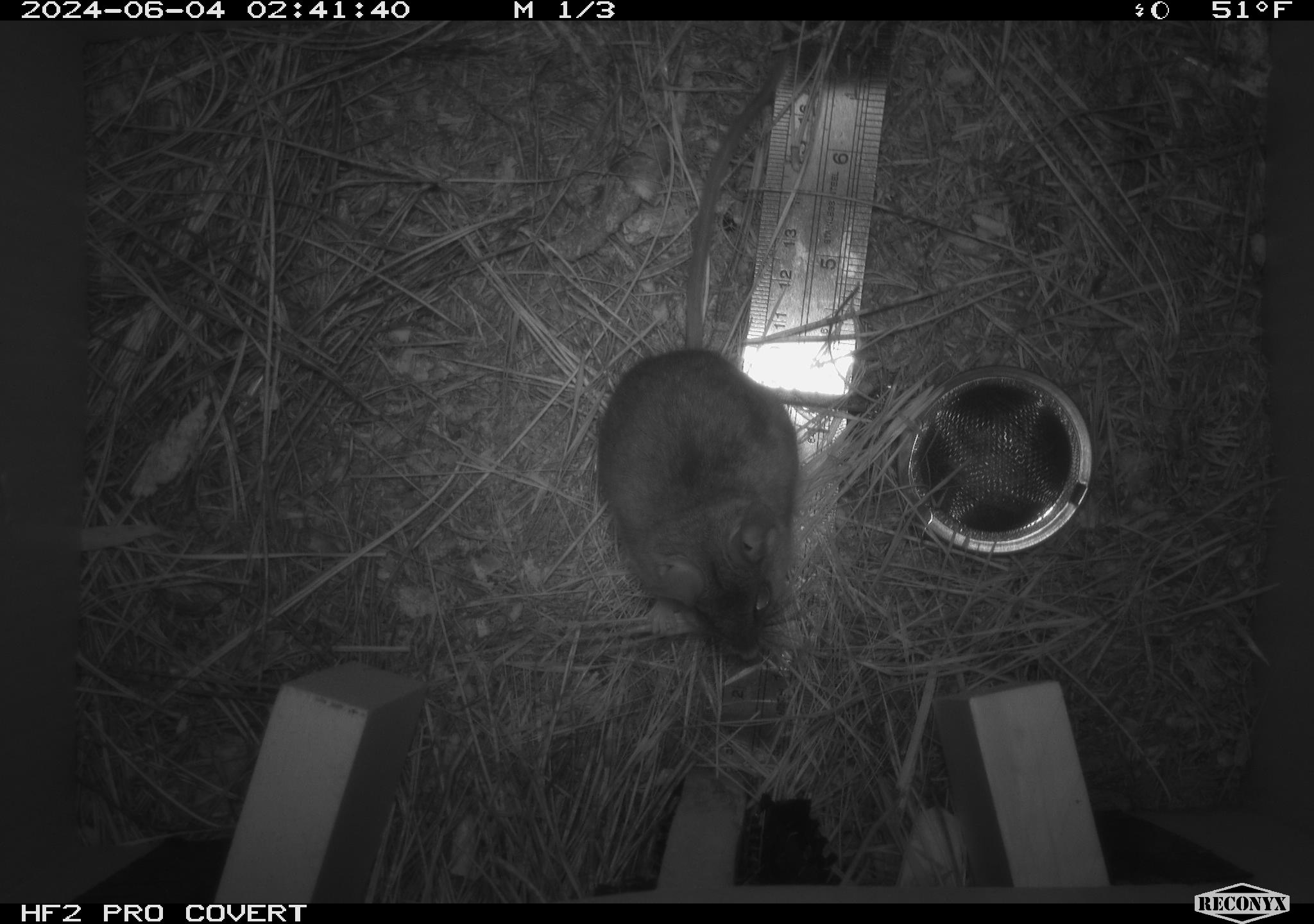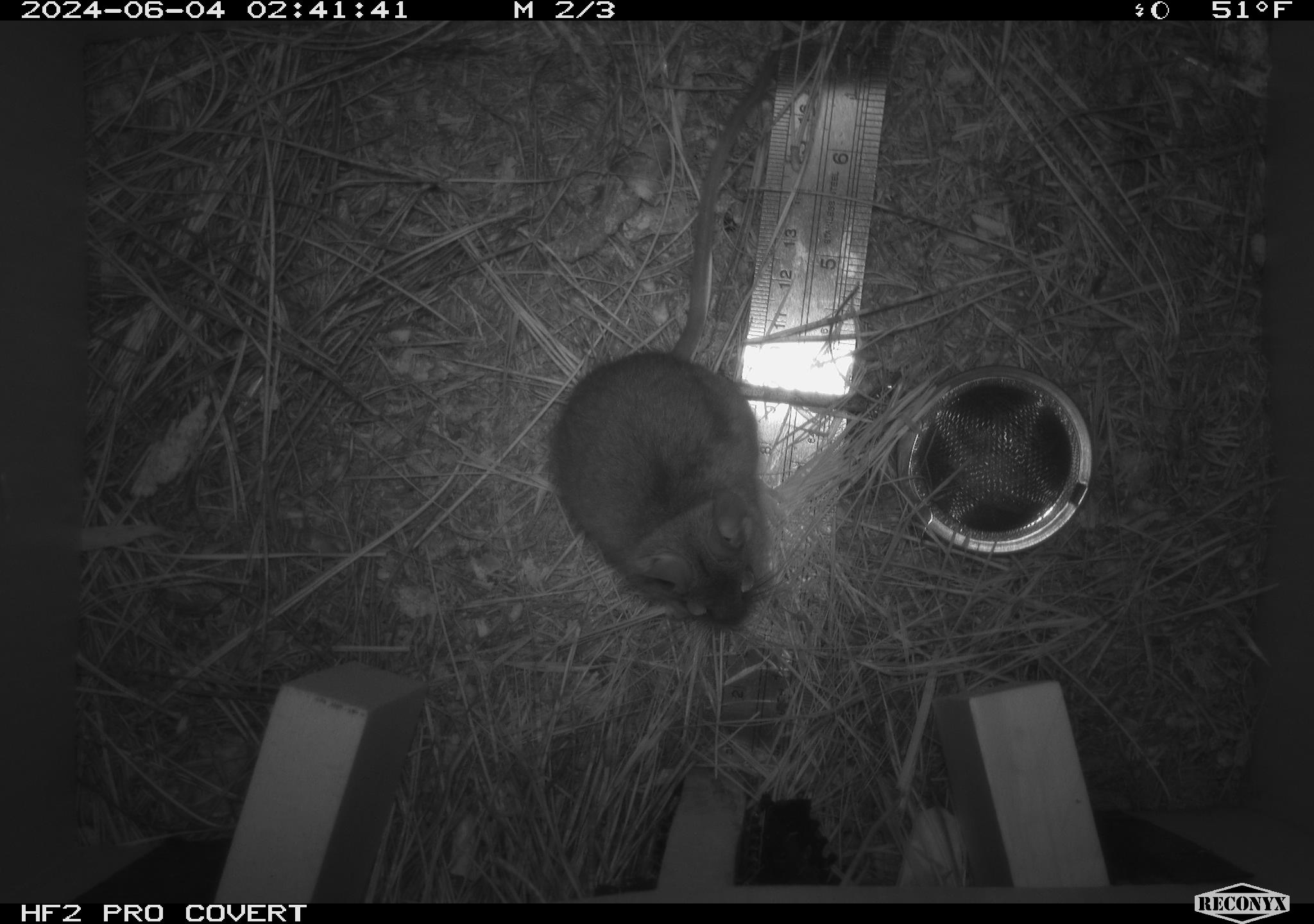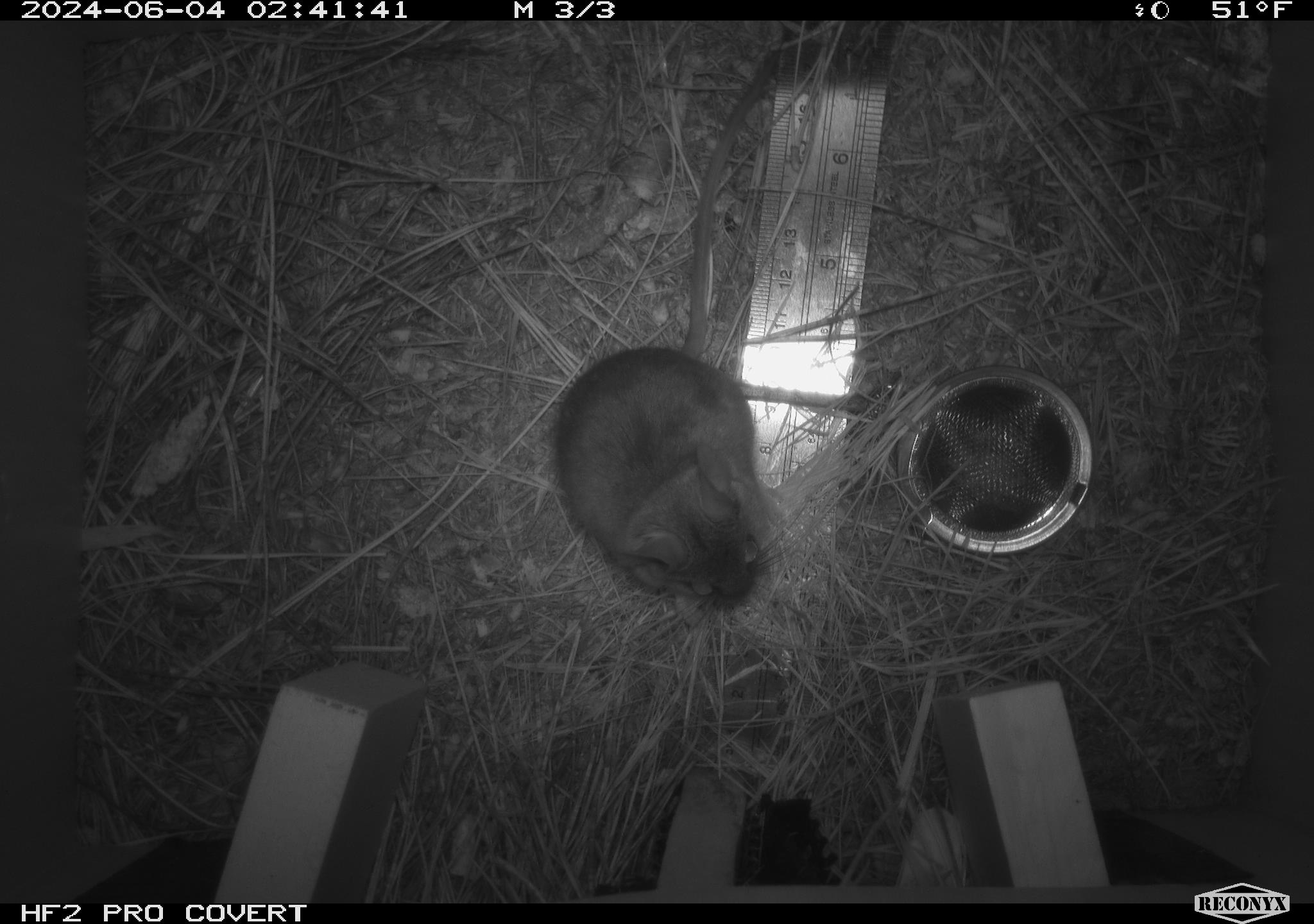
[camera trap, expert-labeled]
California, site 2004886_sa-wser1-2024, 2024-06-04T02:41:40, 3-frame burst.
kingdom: Animalia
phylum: Chordata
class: Mammalia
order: Rodentia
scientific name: Rodentia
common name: mouse species